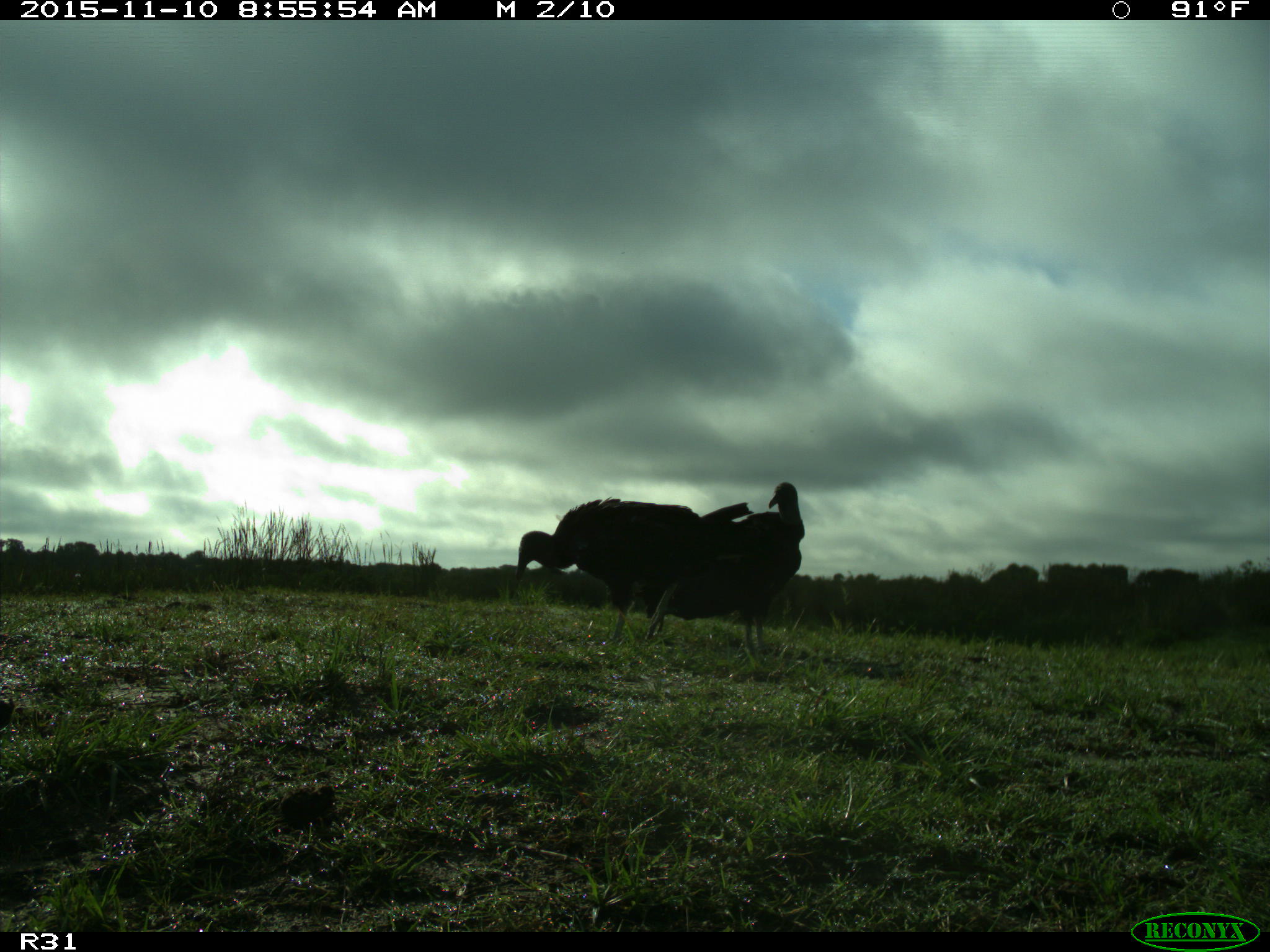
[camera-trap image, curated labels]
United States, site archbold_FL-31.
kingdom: Animalia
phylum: Chordata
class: Aves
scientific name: Aves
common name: birds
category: unidentified bird